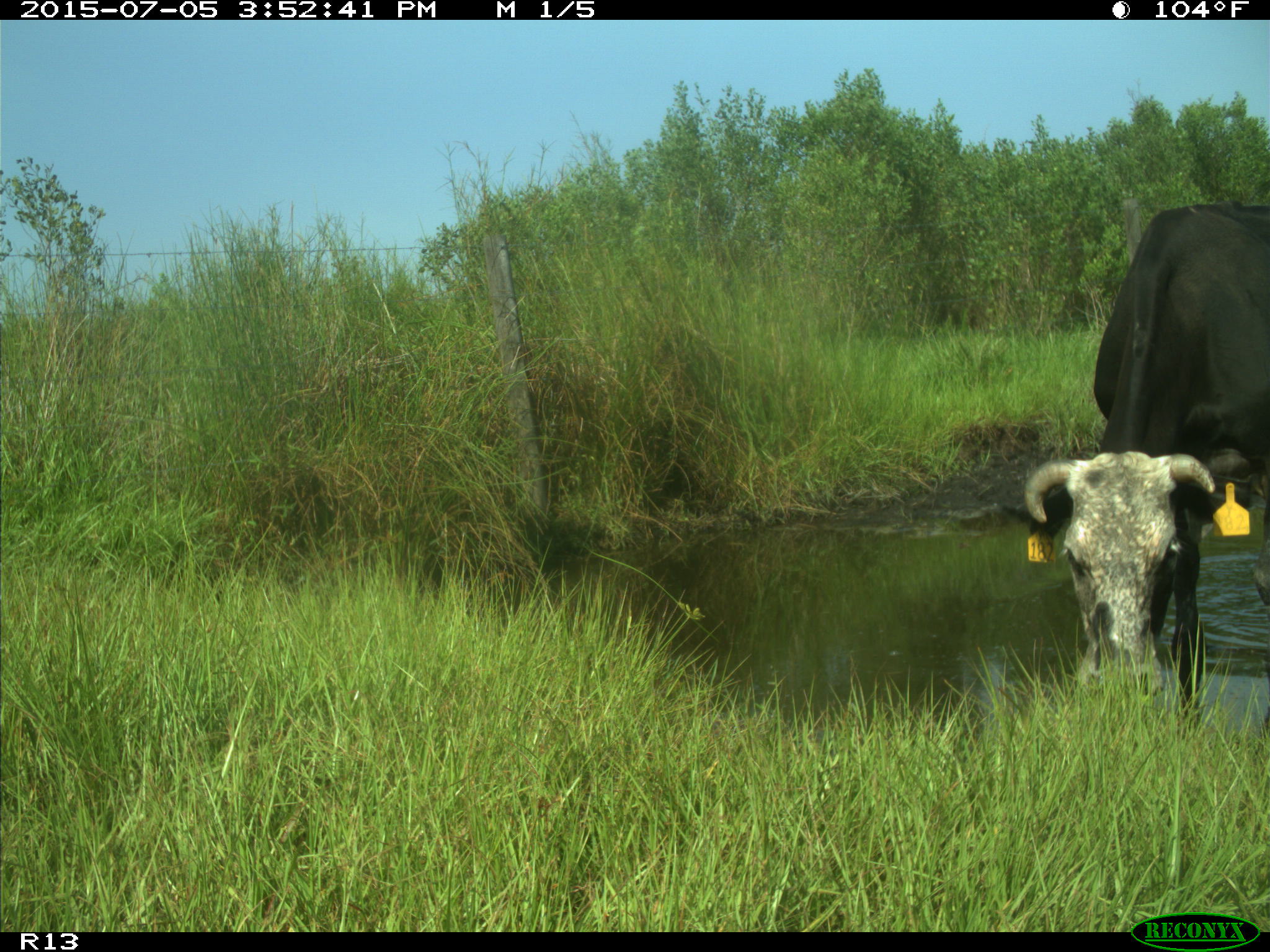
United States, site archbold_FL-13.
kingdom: Animalia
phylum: Chordata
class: Mammalia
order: Artiodactyla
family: Bovidae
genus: Bos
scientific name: Bos taurus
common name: domestic cow